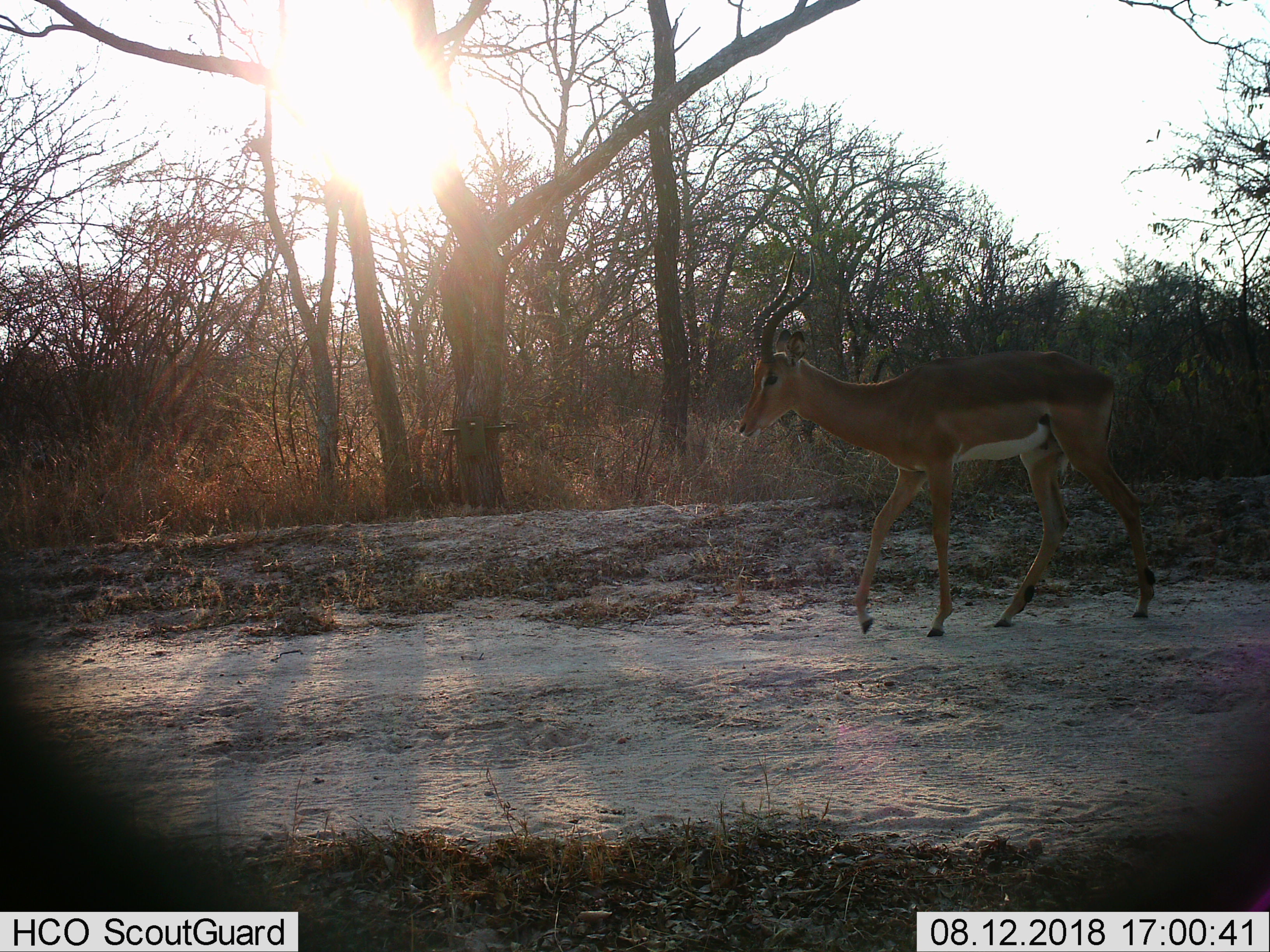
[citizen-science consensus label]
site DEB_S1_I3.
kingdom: Animalia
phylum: Chordata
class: Mammalia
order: Artiodactyla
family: Bovidae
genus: Aepyceros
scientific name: Aepyceros melampus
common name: impala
Impala (Aepyceros melampus), count 1. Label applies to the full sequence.